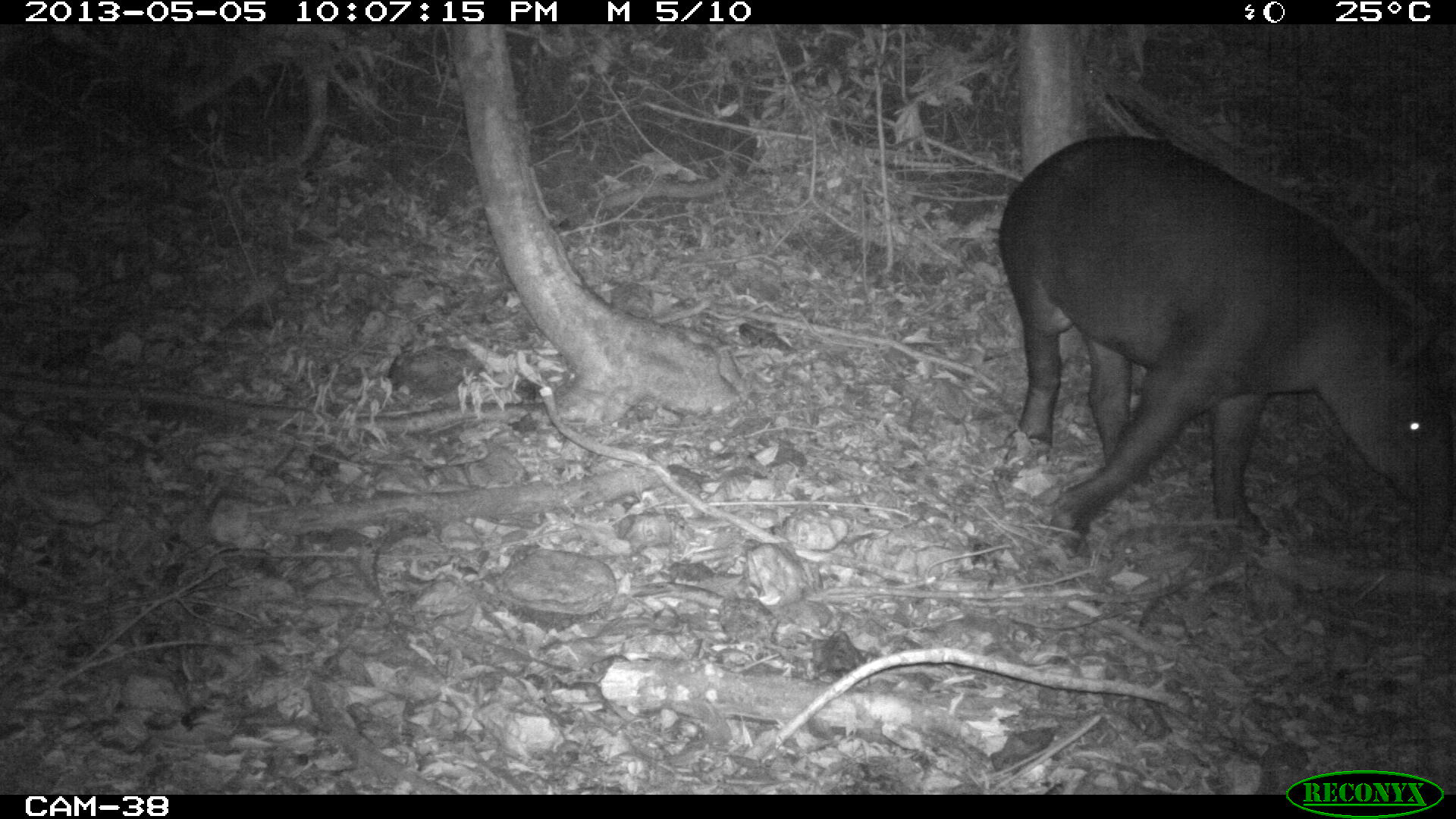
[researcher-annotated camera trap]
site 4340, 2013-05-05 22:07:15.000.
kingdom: Animalia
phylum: Chordata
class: Mammalia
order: Perissodactyla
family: Tapiridae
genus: Tapirus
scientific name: Tapirus bairdii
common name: baird's tapir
Tapirus bairdii (baird's tapir), count 1.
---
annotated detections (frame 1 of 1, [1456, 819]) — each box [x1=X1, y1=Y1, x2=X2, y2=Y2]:
tapirus bairdii: [x1=996, y1=134, x2=1453, y2=558]